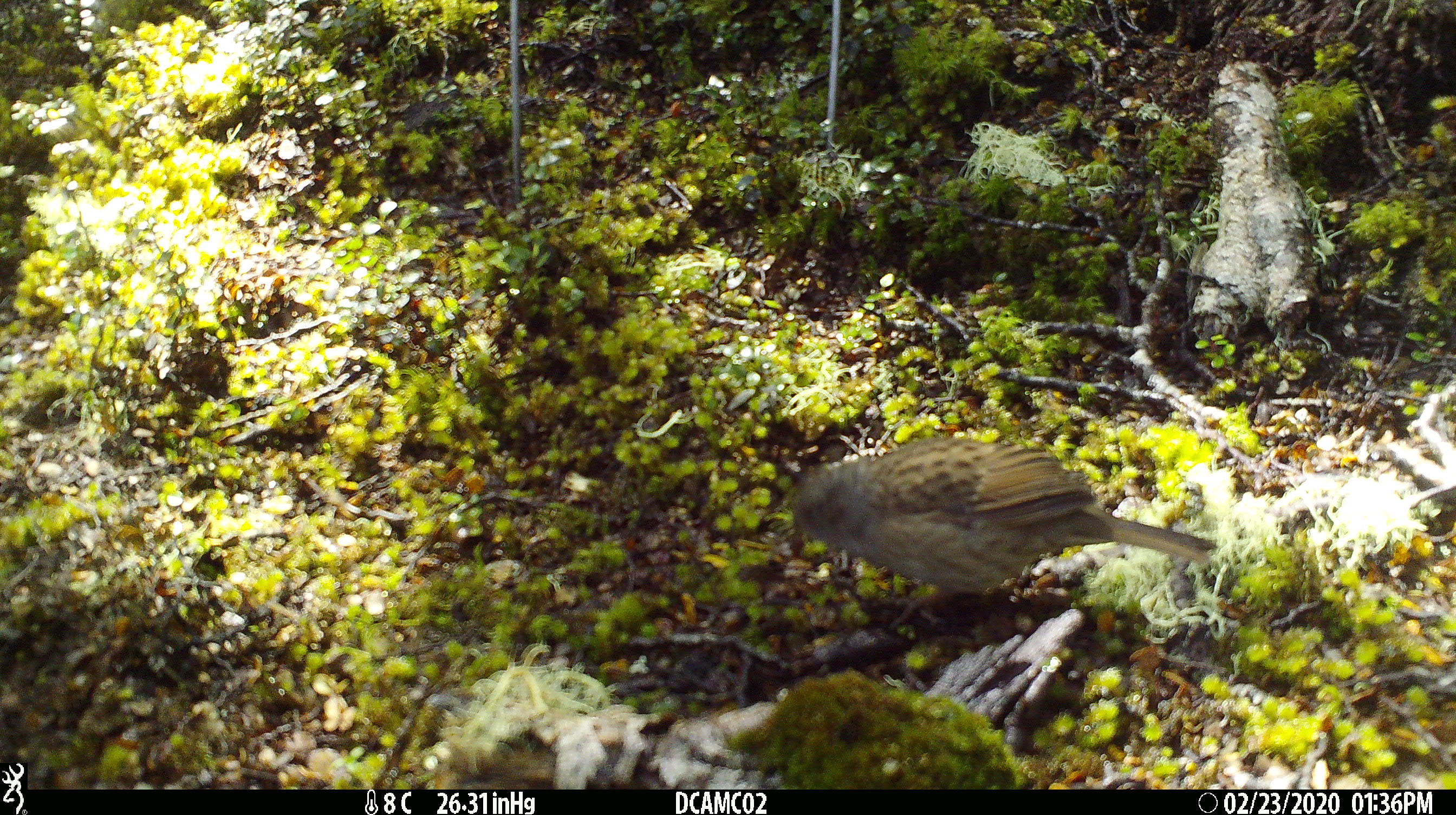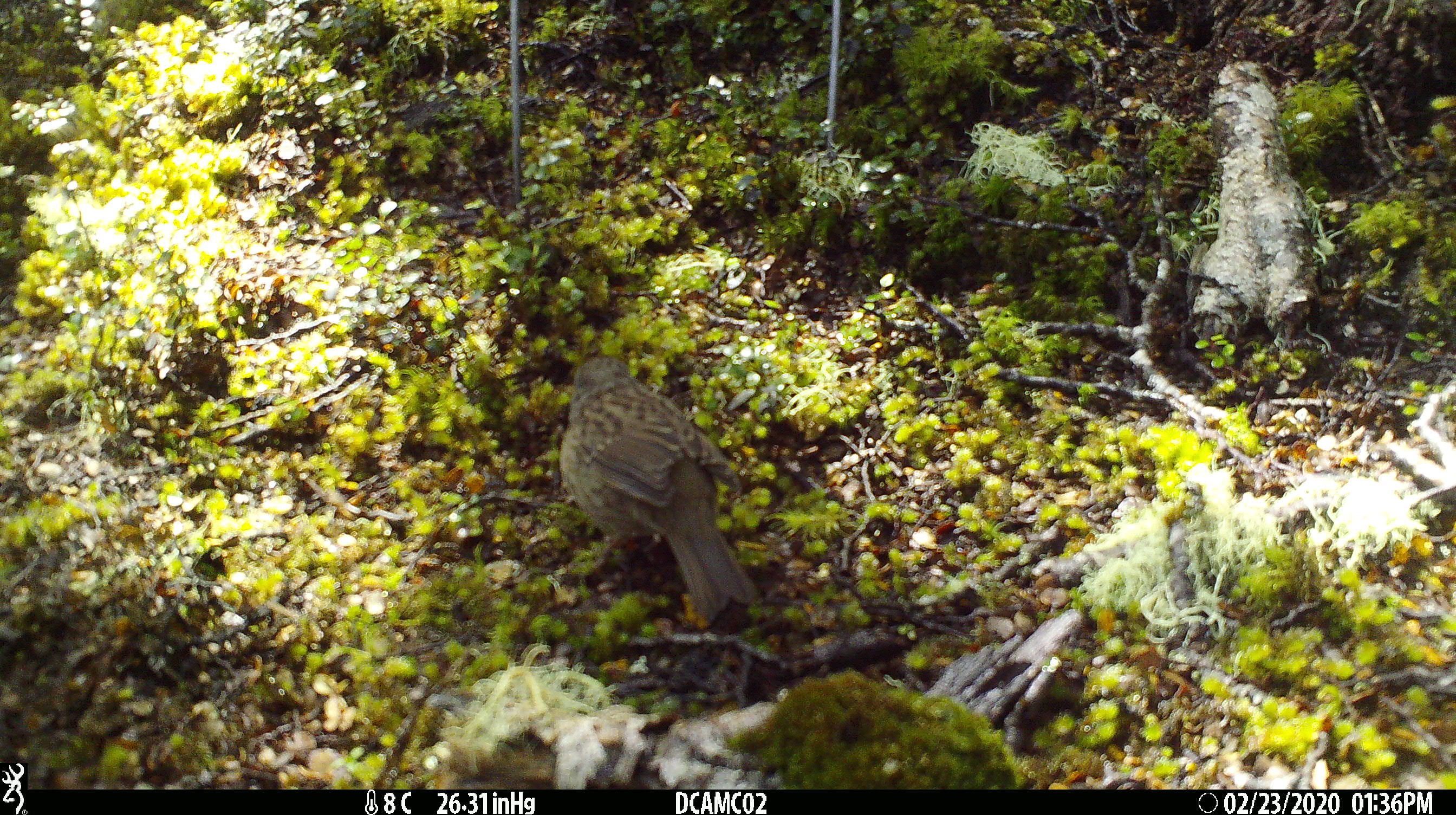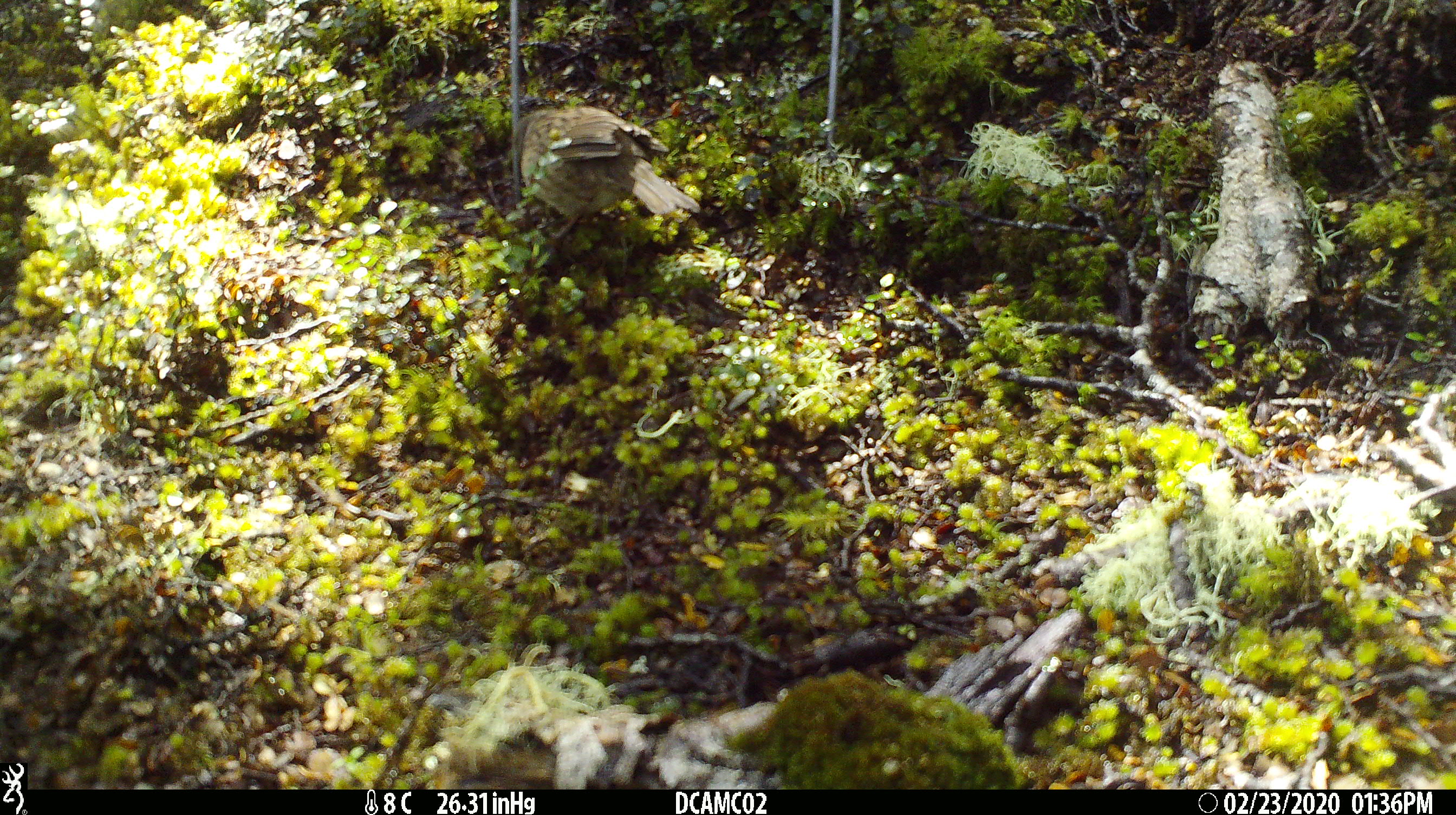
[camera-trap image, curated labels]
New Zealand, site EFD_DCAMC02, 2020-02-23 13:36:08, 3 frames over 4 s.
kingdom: Animalia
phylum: Chordata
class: Aves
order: Passeriformes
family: Prunellidae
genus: Prunella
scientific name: Prunella modularis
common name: dunnock